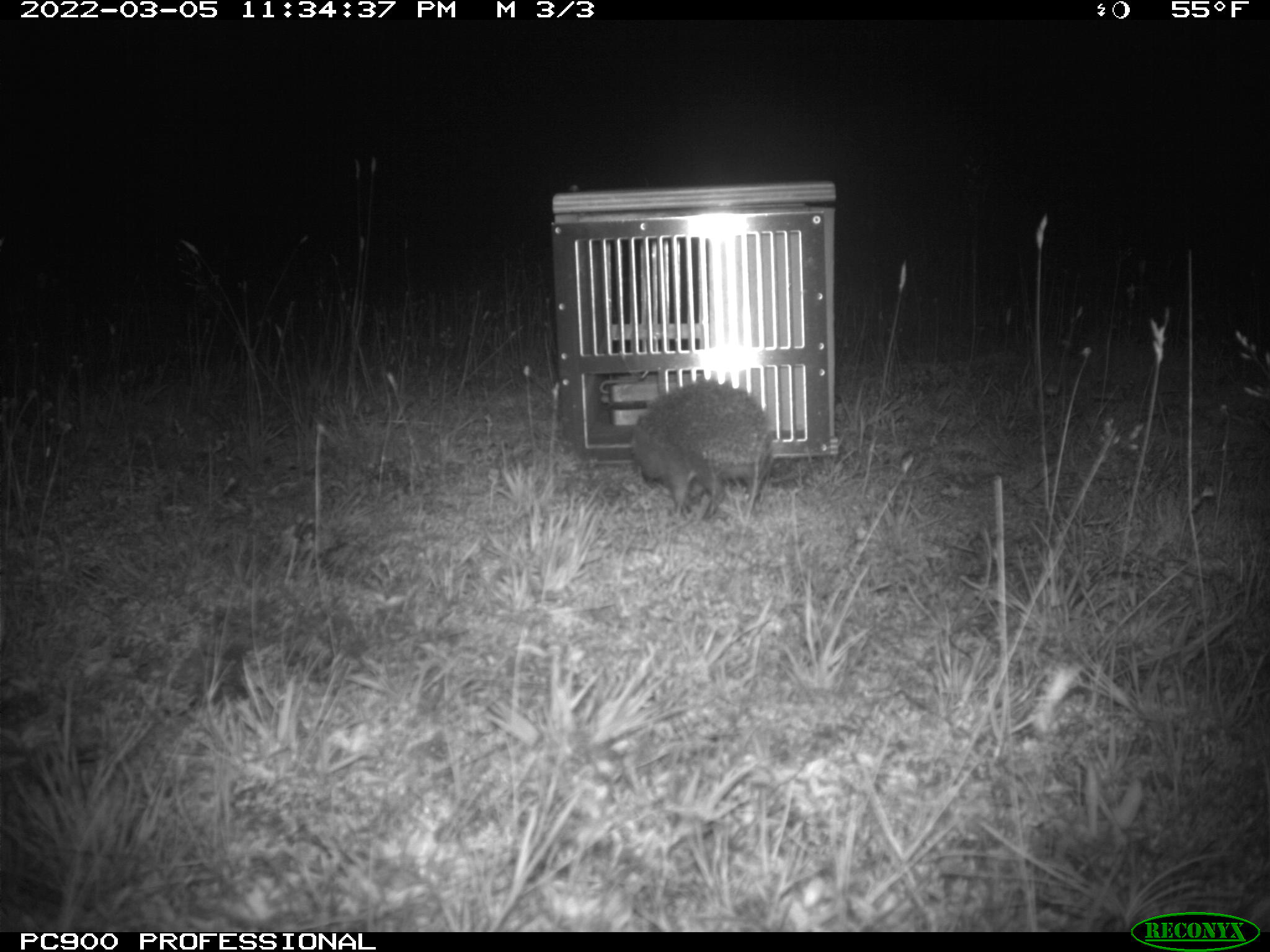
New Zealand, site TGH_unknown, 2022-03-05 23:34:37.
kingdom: Animalia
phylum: Chordata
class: Mammalia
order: Eulipotyphla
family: Erinaceidae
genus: Erinaceus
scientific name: Erinaceus europaeus europaeus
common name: european hedgehog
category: hedgehog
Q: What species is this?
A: Hedgehog (european hedgehog) (Erinaceus europaeus europaeus).